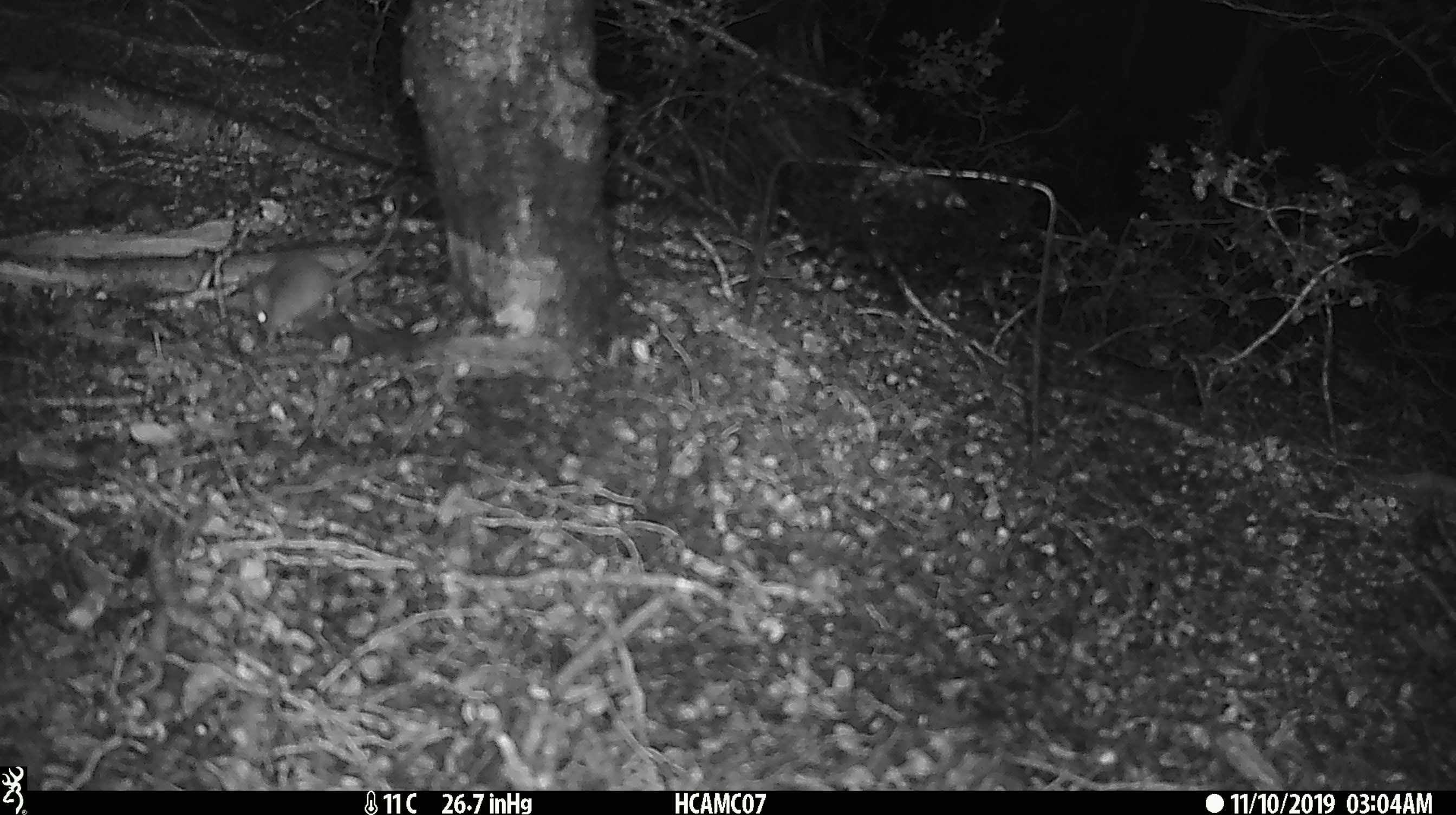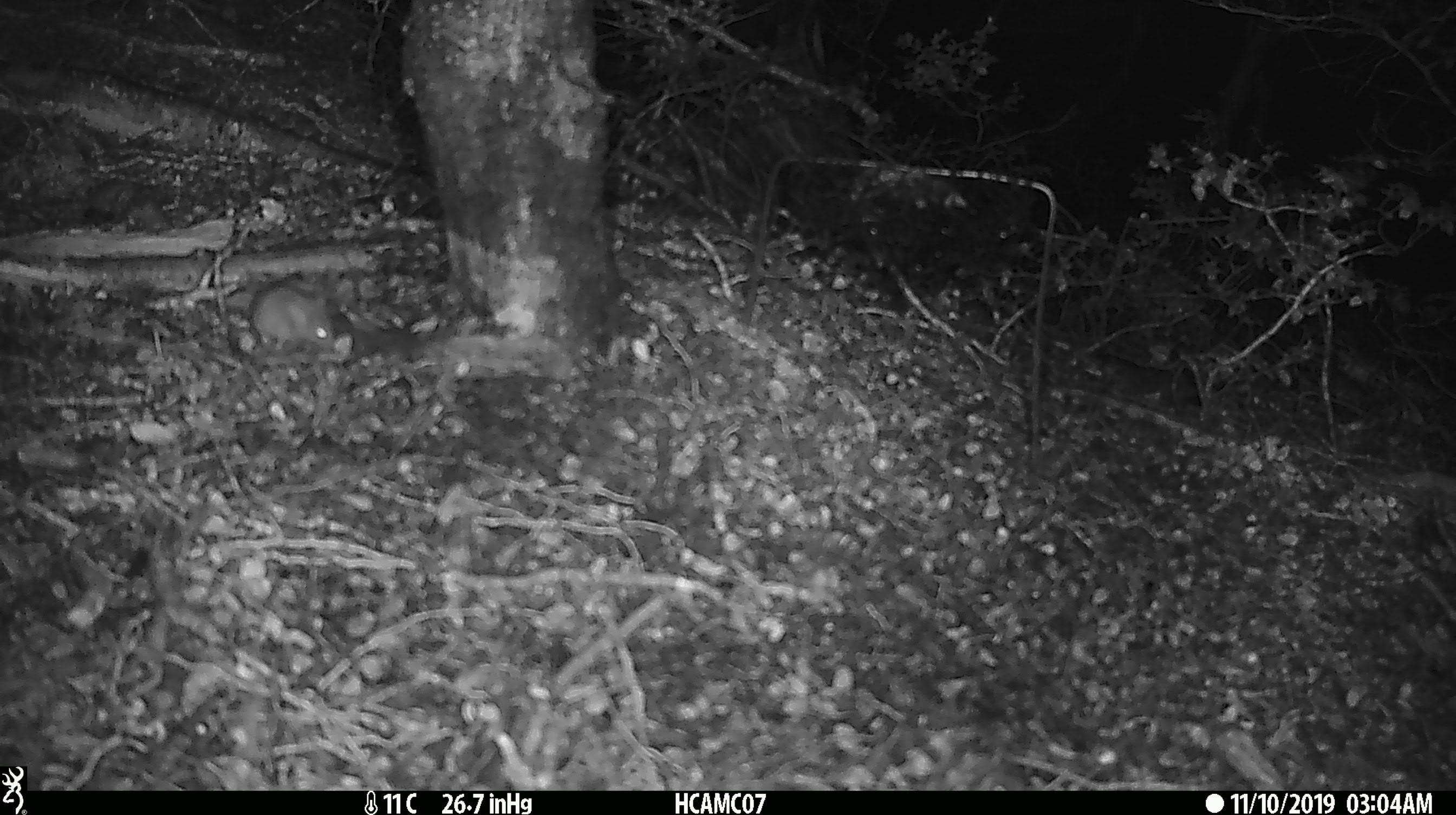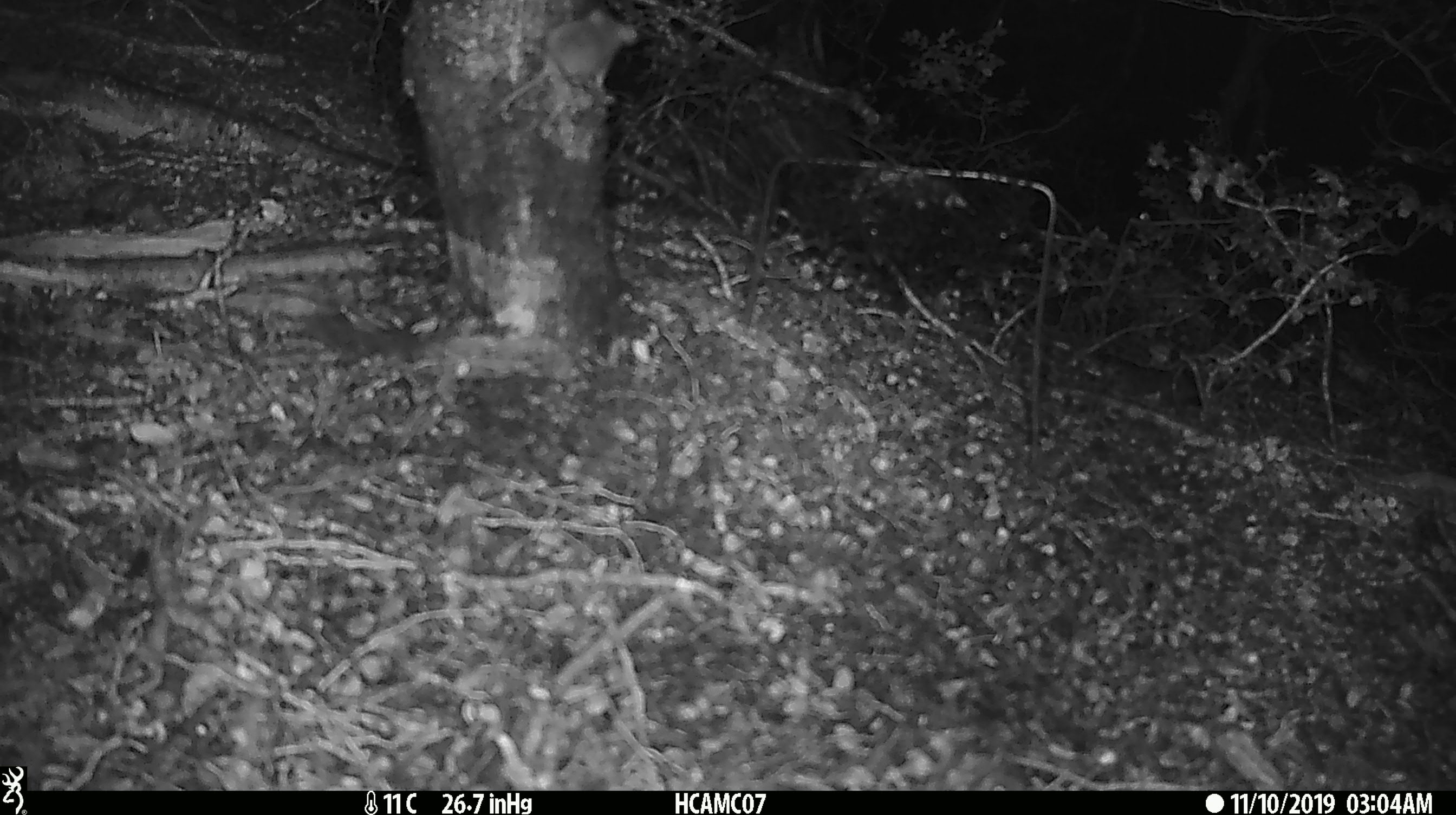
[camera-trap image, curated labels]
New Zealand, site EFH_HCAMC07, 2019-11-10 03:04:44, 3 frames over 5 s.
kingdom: Animalia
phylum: Chordata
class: Mammalia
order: Rodentia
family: Muridae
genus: Mus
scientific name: Mus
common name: mouse